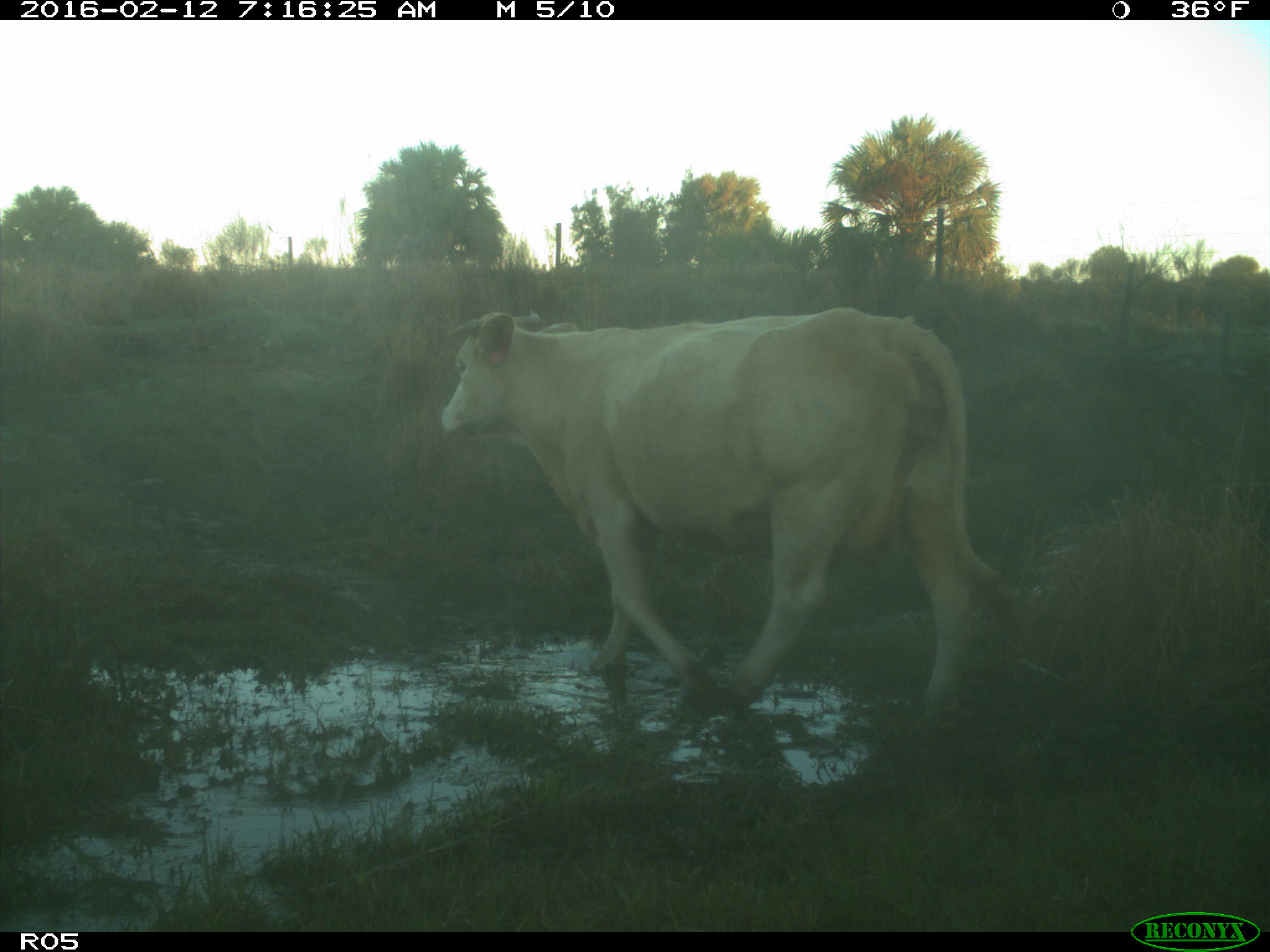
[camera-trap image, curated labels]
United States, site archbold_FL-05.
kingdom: Animalia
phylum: Chordata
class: Mammalia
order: Artiodactyla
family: Bovidae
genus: Bos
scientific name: Bos taurus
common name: domestic cow